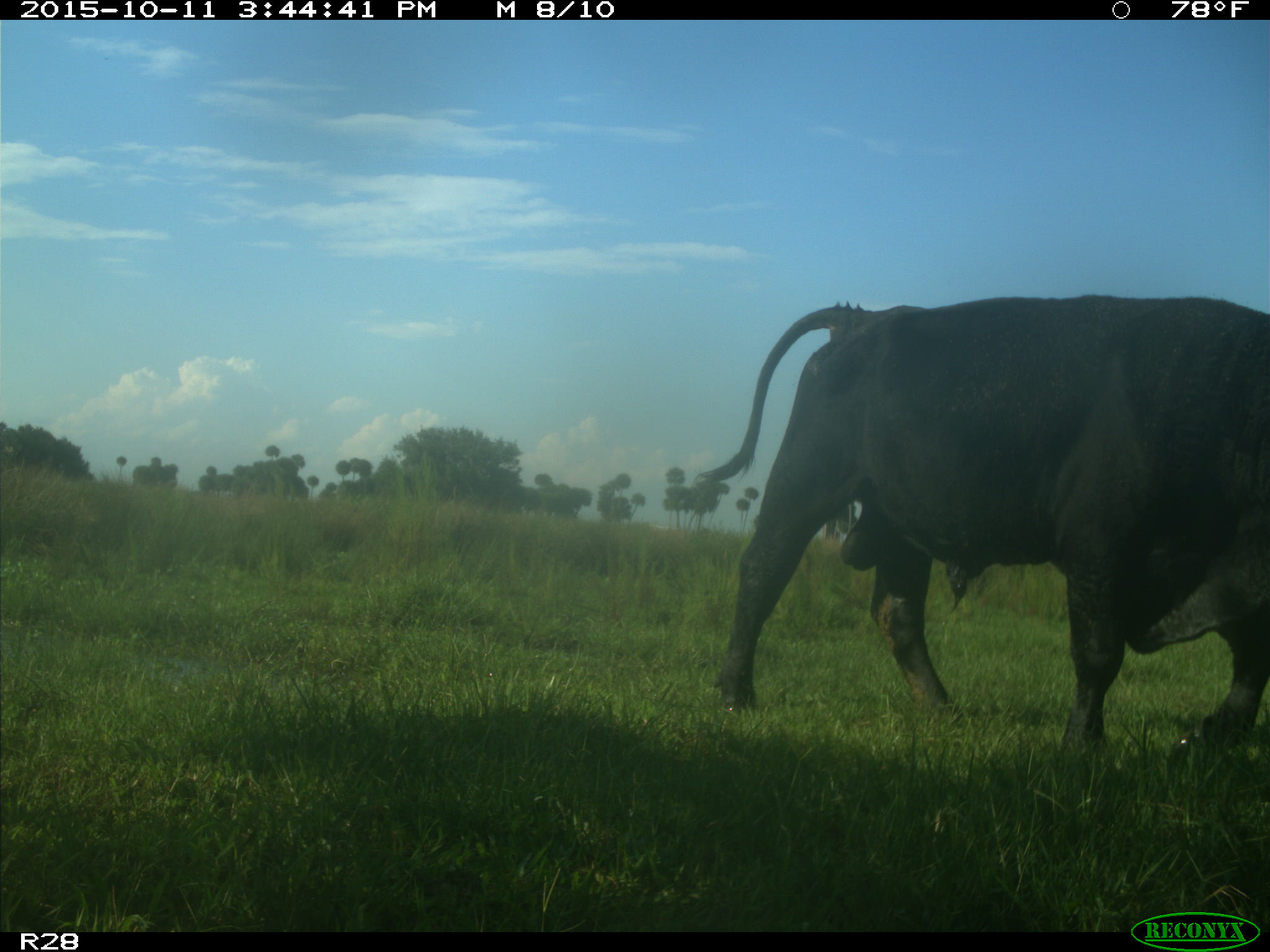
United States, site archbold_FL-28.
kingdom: Animalia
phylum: Chordata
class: Mammalia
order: Artiodactyla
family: Bovidae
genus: Bos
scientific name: Bos taurus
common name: domestic cow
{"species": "Bos taurus (domestic cow)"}